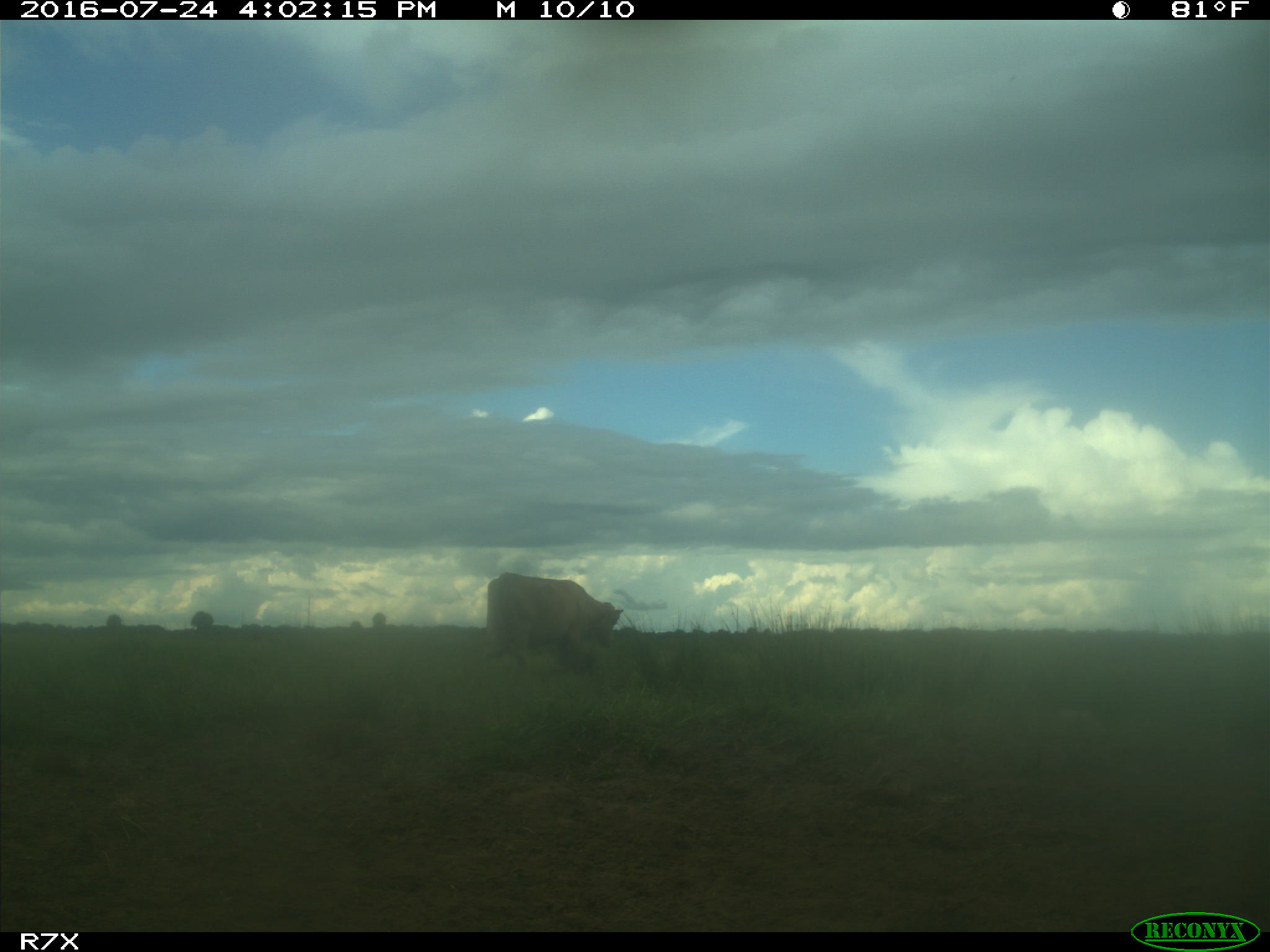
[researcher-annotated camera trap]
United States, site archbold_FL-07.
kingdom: Animalia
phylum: Chordata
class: Mammalia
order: Artiodactyla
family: Bovidae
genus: Bos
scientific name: Bos taurus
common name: domestic cow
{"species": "Bos taurus (domestic cow)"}